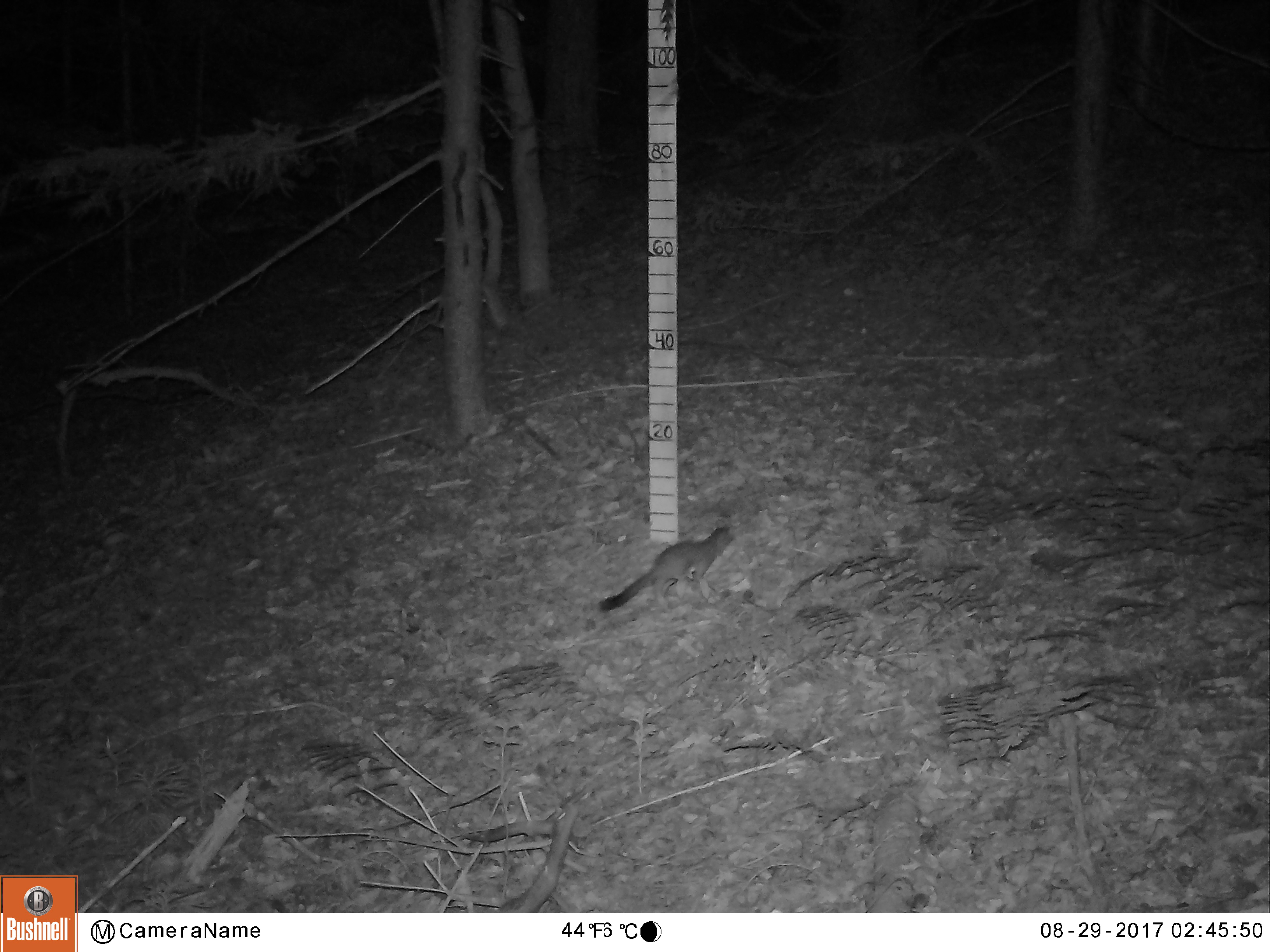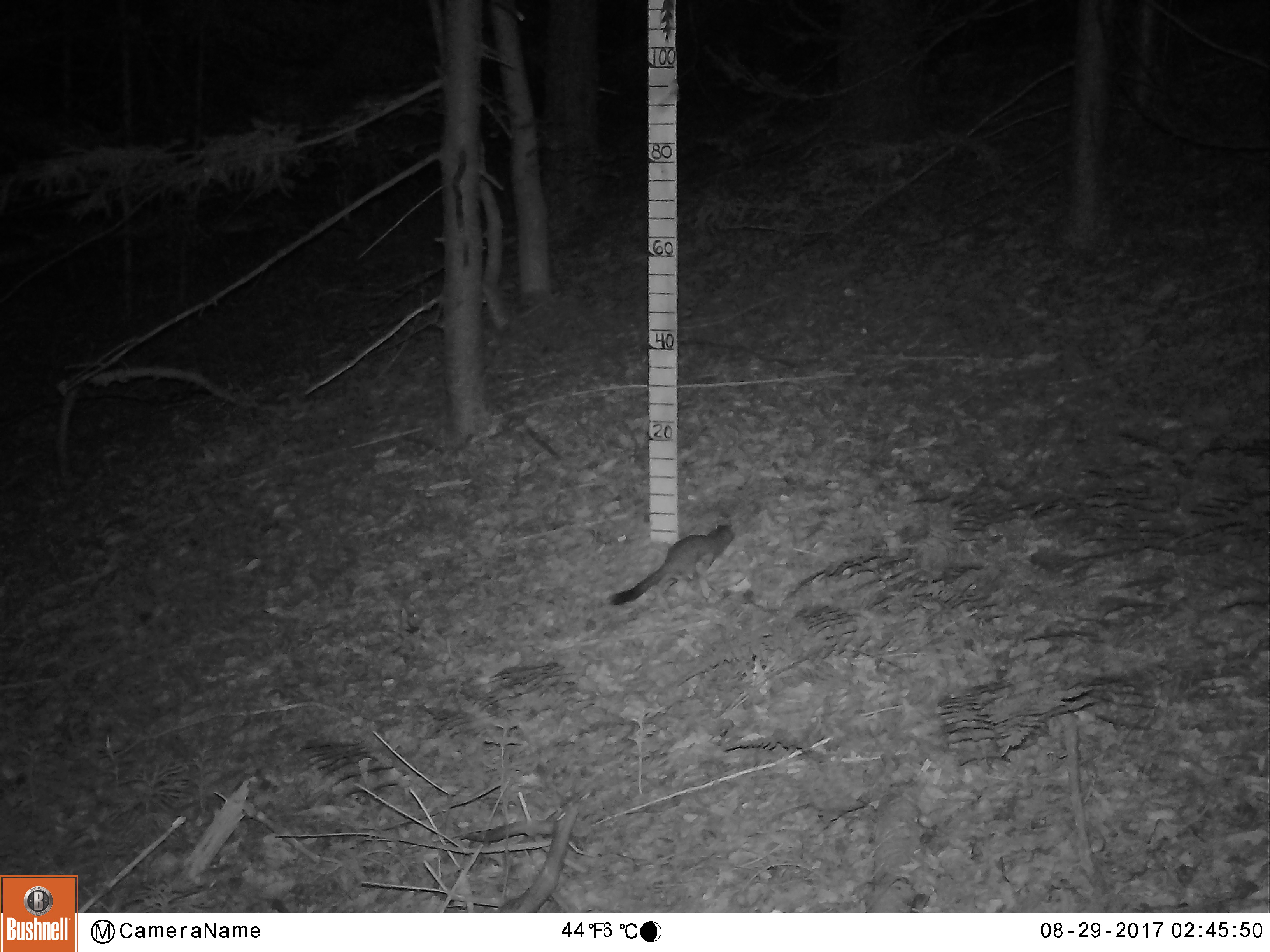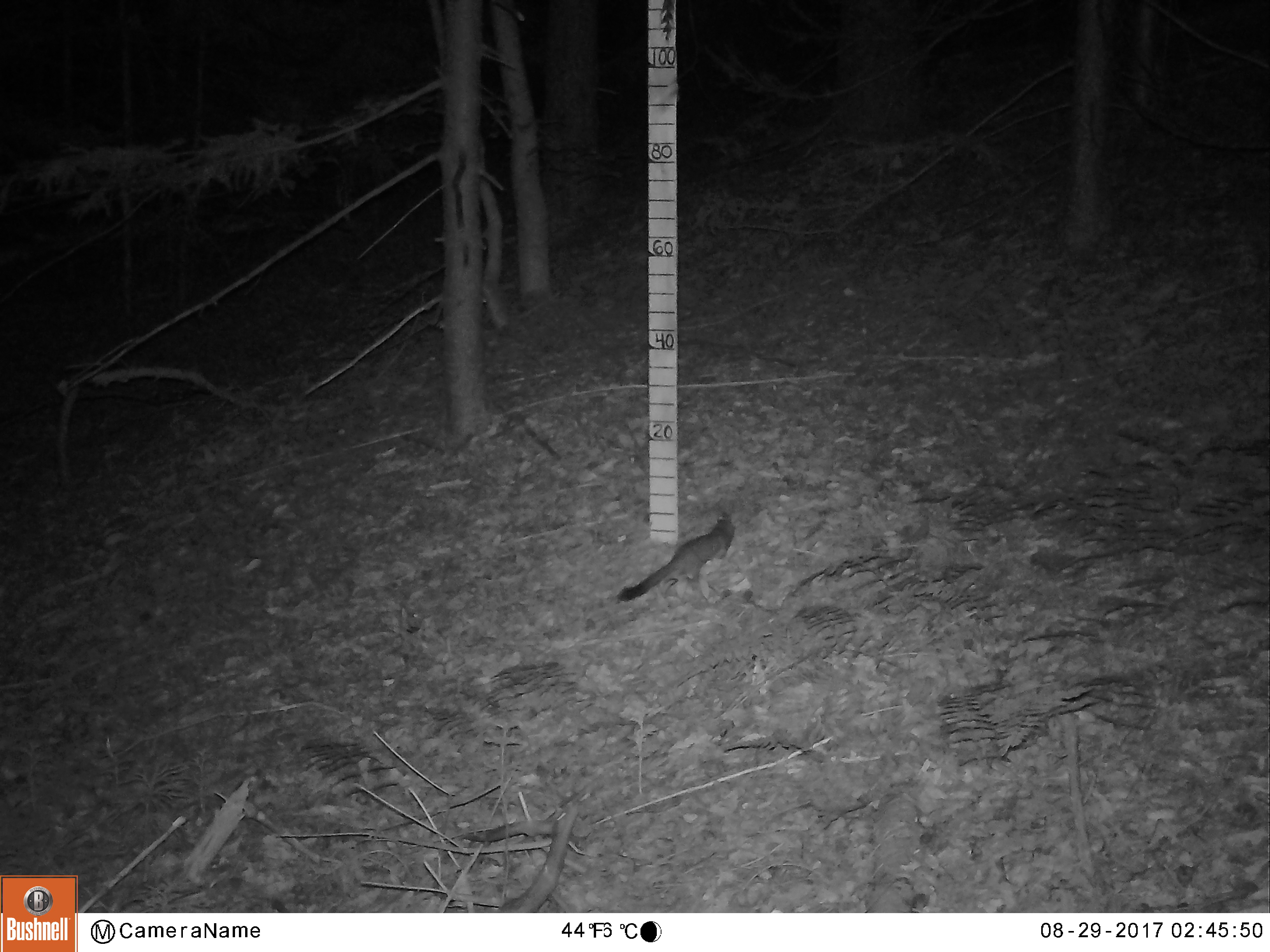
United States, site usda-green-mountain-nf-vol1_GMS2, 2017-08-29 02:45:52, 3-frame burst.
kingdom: Animalia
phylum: Chordata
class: Mammalia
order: Carnivora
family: Mustelidae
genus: Mustela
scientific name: Mustela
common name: weasel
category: weasel sp.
Weasel sp. (weasel) (Mustela).